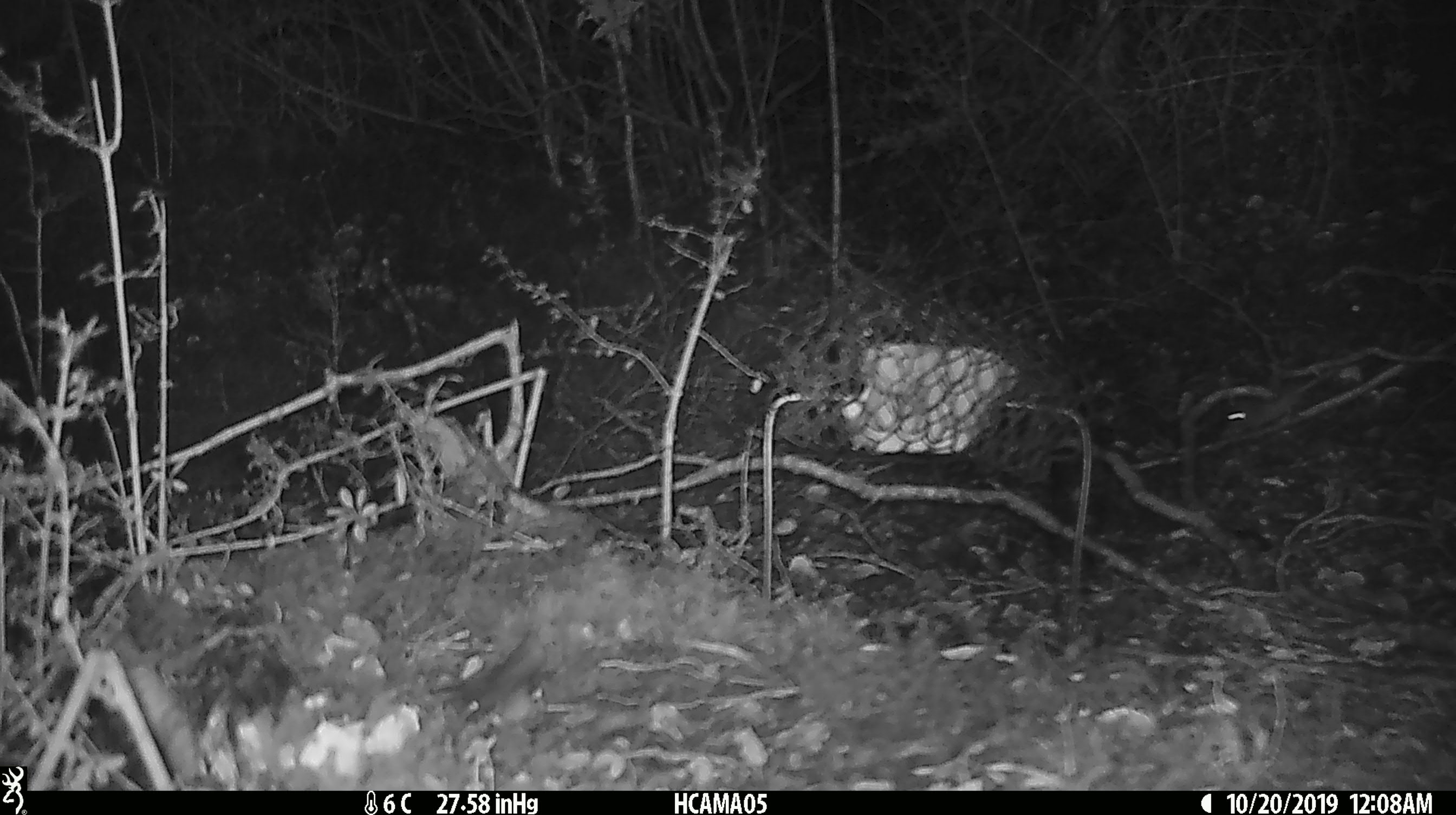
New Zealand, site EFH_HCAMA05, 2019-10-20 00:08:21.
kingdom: Animalia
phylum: Chordata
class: Mammalia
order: Rodentia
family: Muridae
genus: Mus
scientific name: Mus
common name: mouse